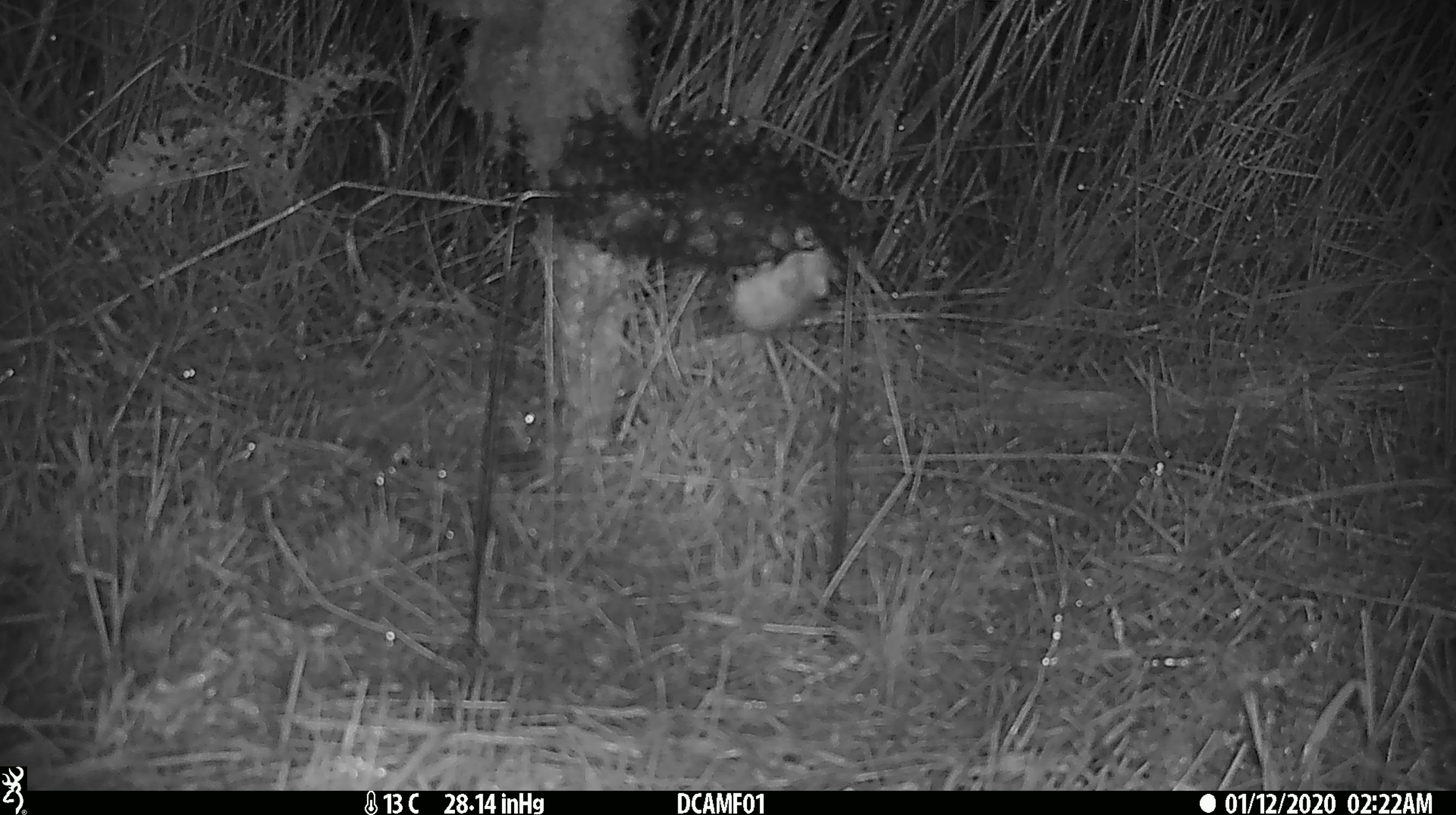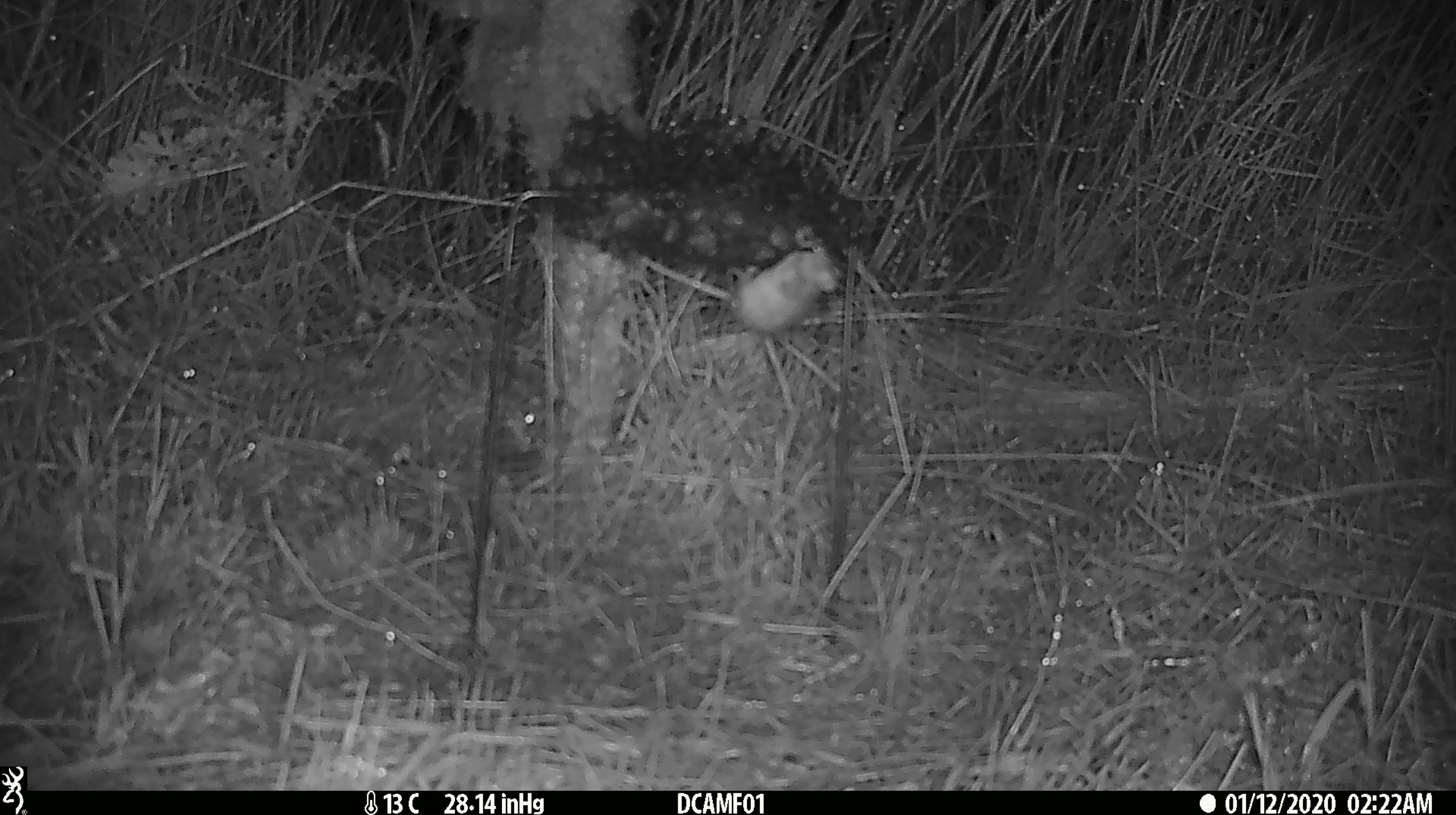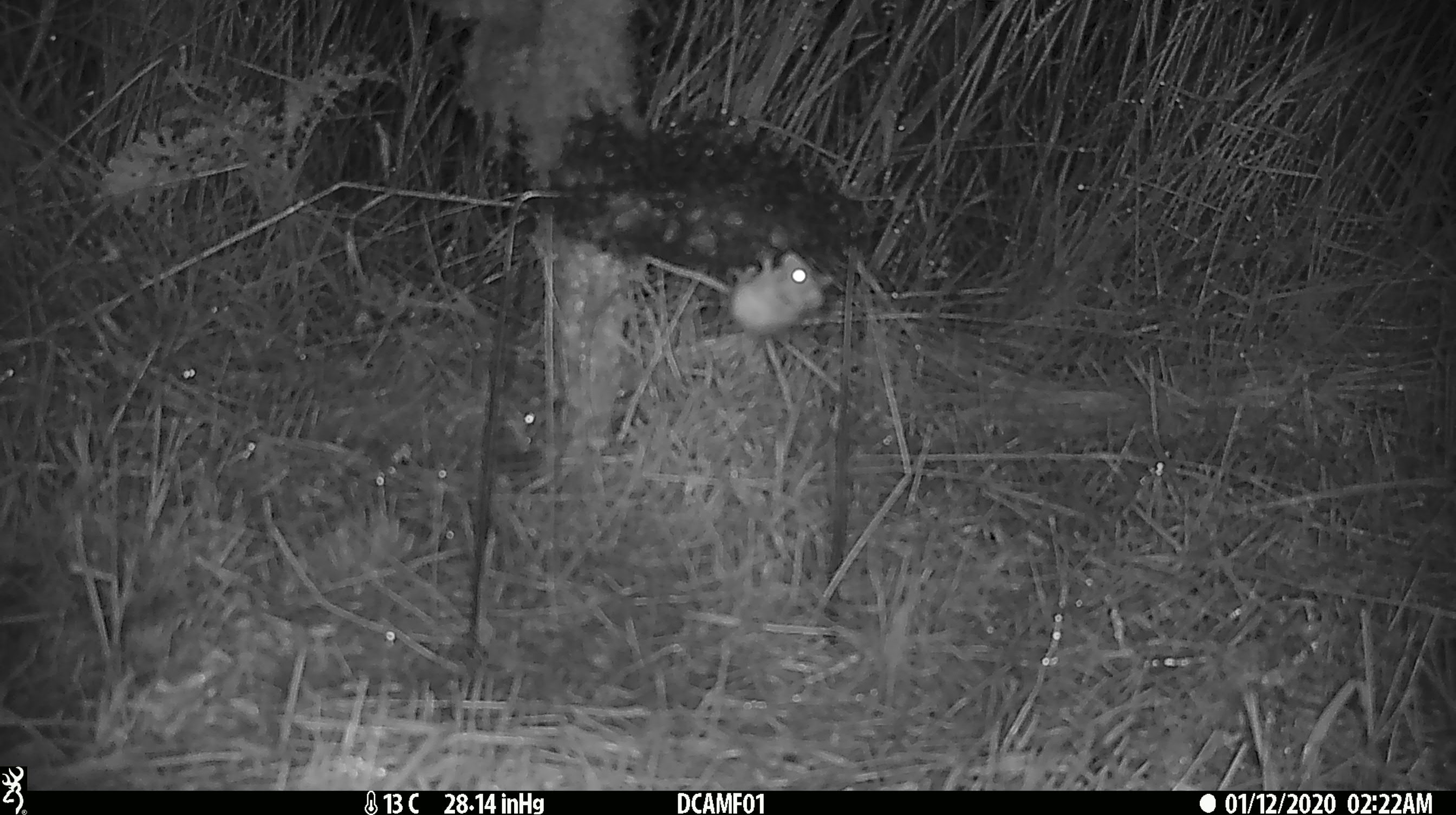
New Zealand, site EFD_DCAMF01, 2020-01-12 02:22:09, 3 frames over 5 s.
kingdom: Animalia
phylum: Chordata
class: Mammalia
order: Rodentia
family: Muridae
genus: Mus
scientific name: Mus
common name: mouse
Mouse (Mus).